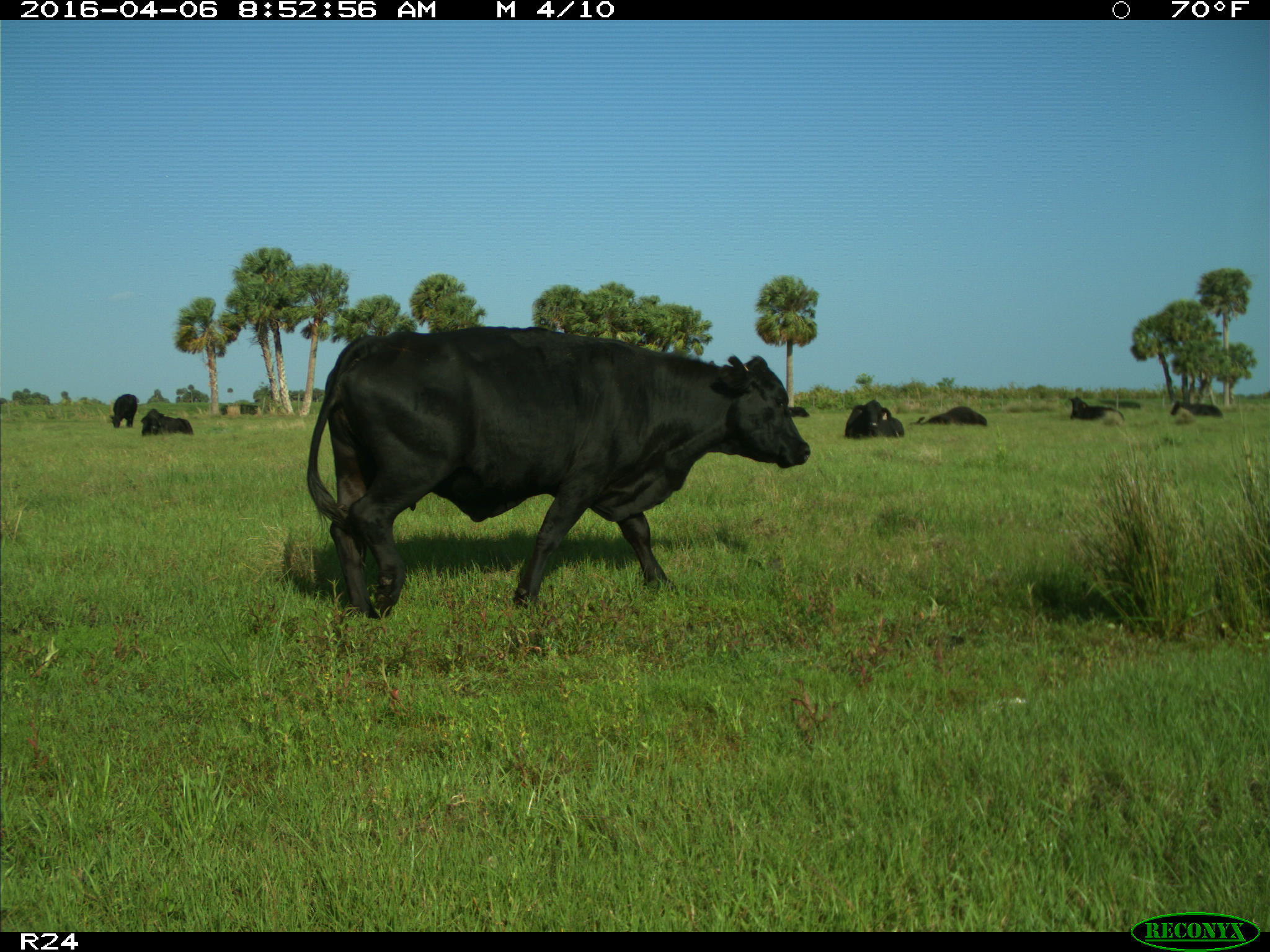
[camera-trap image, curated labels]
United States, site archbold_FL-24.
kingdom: Animalia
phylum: Chordata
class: Mammalia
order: Artiodactyla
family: Bovidae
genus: Bos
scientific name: Bos taurus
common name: domestic cow